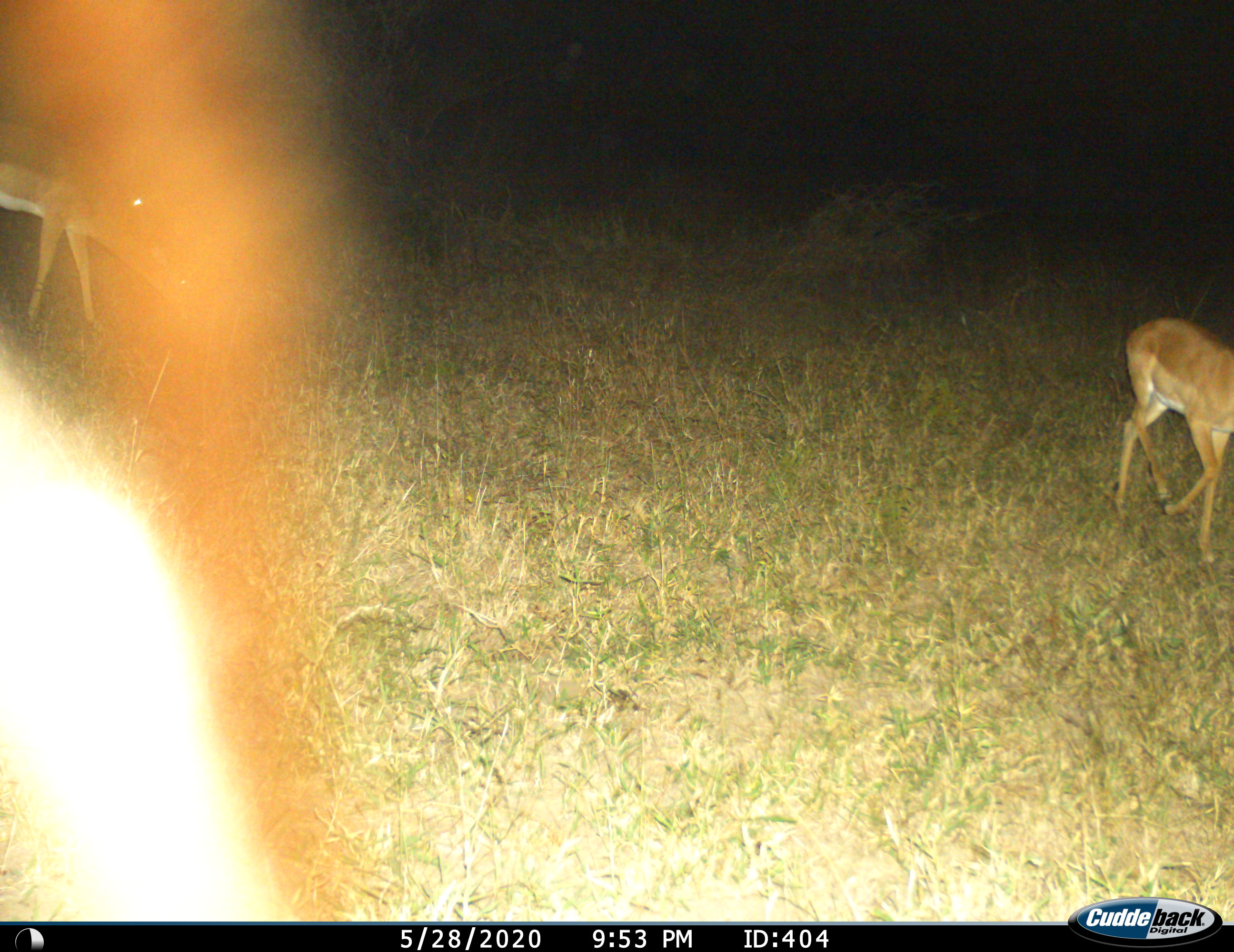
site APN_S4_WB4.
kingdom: Animalia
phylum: Chordata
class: Mammalia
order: Artiodactyla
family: Bovidae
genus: Aepyceros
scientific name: Aepyceros melampus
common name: impala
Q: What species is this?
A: Impala (Aepyceros melampus).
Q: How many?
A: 2.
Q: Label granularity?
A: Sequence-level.